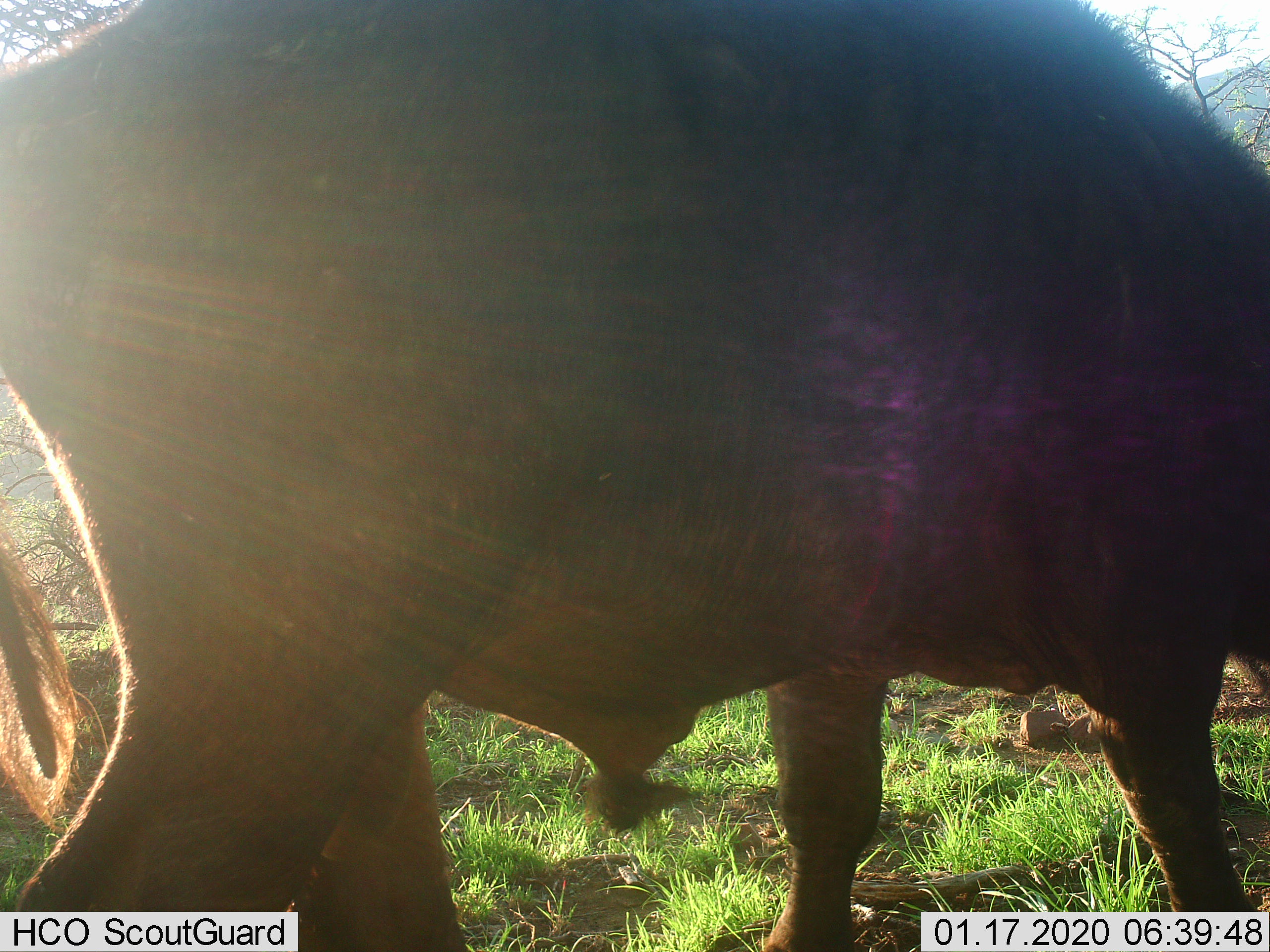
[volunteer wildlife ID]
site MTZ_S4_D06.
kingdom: Animalia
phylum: Chordata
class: Mammalia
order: Artiodactyla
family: Bovidae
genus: Syncerus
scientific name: Syncerus caffer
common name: african buffalo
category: buffalo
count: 1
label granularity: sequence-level